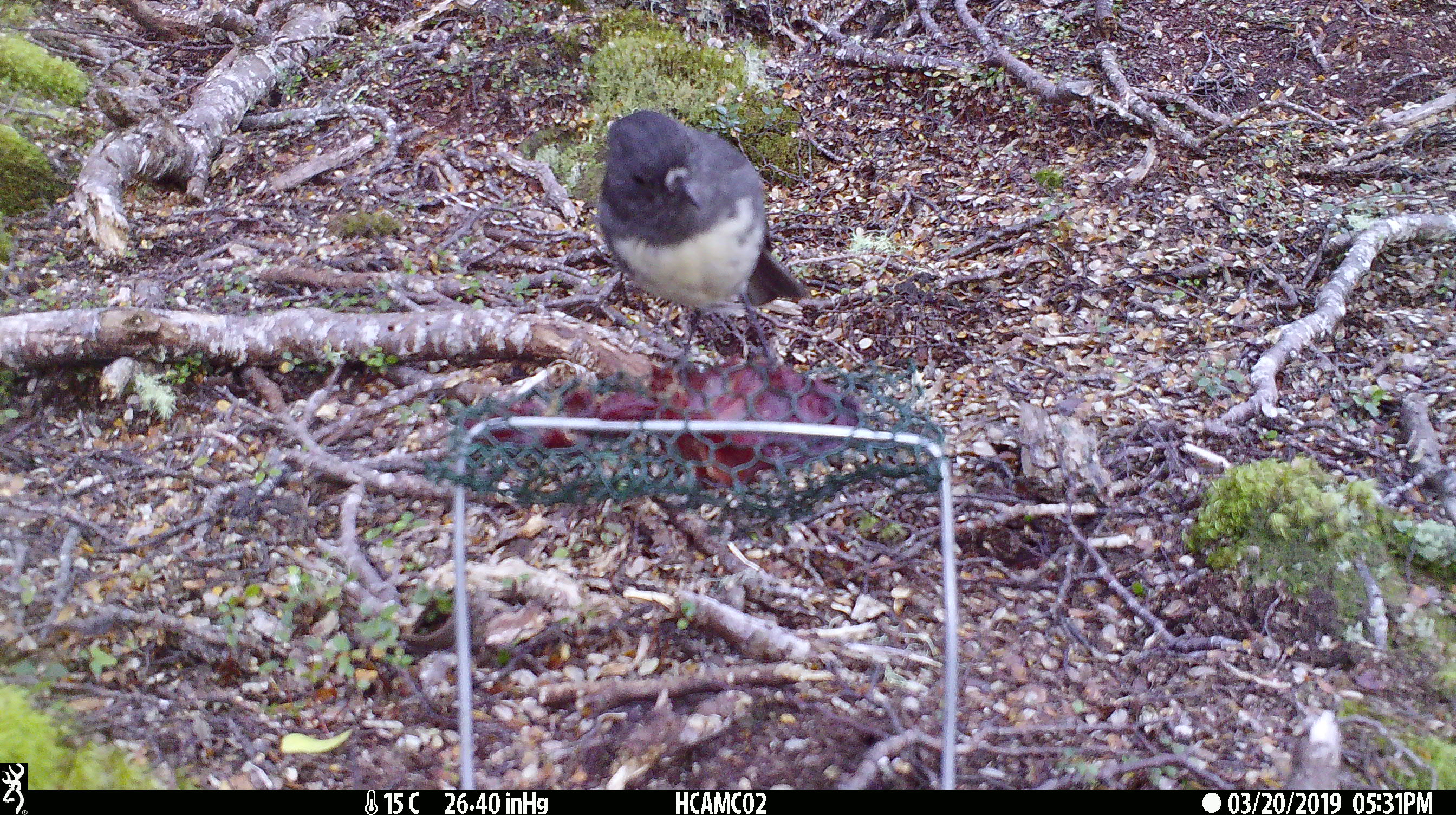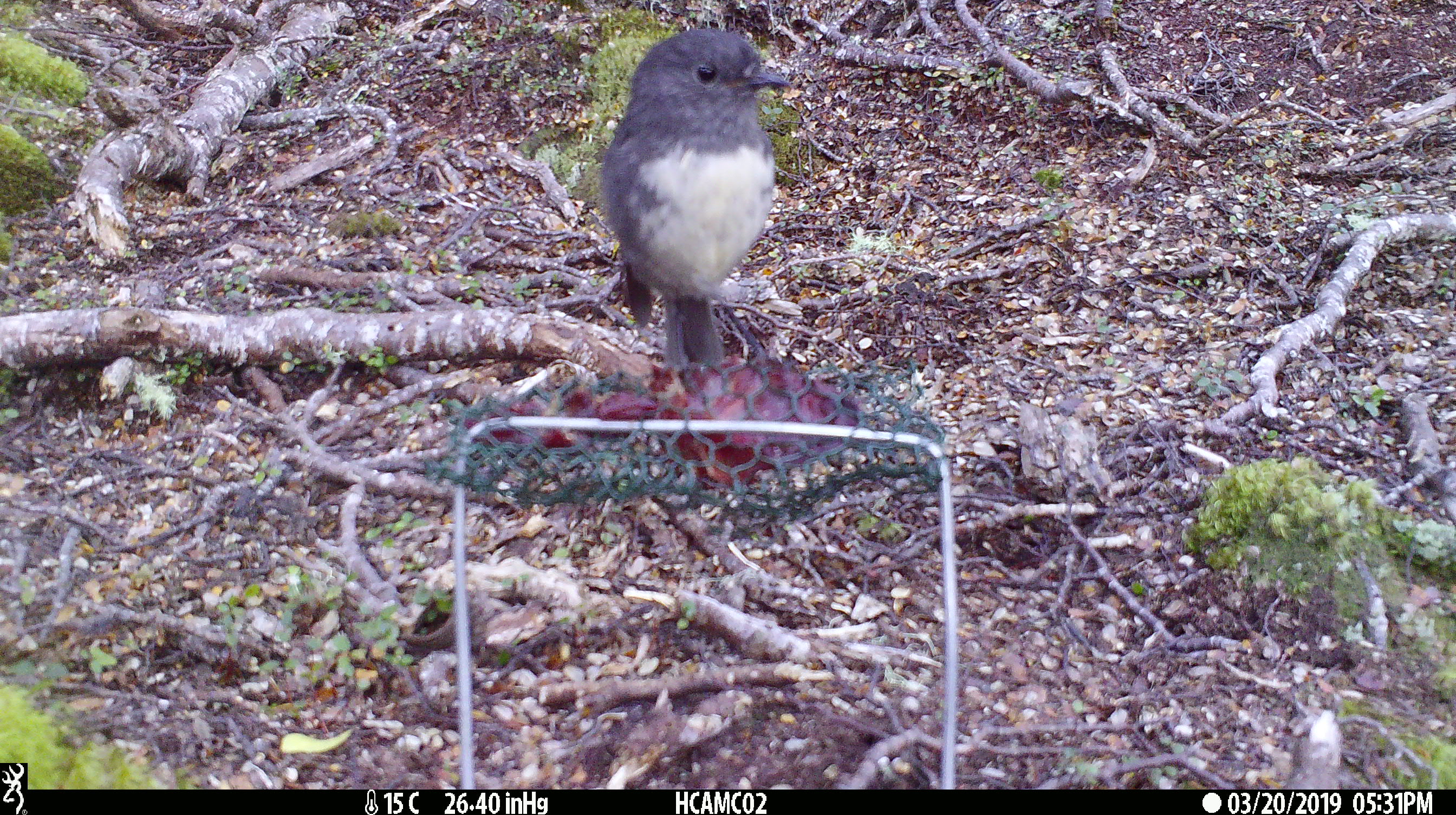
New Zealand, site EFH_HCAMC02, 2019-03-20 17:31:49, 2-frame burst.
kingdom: Animalia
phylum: Chordata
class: Aves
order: Passeriformes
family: Petroicidae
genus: Petroica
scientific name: Petroica australis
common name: new zealand robin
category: robin